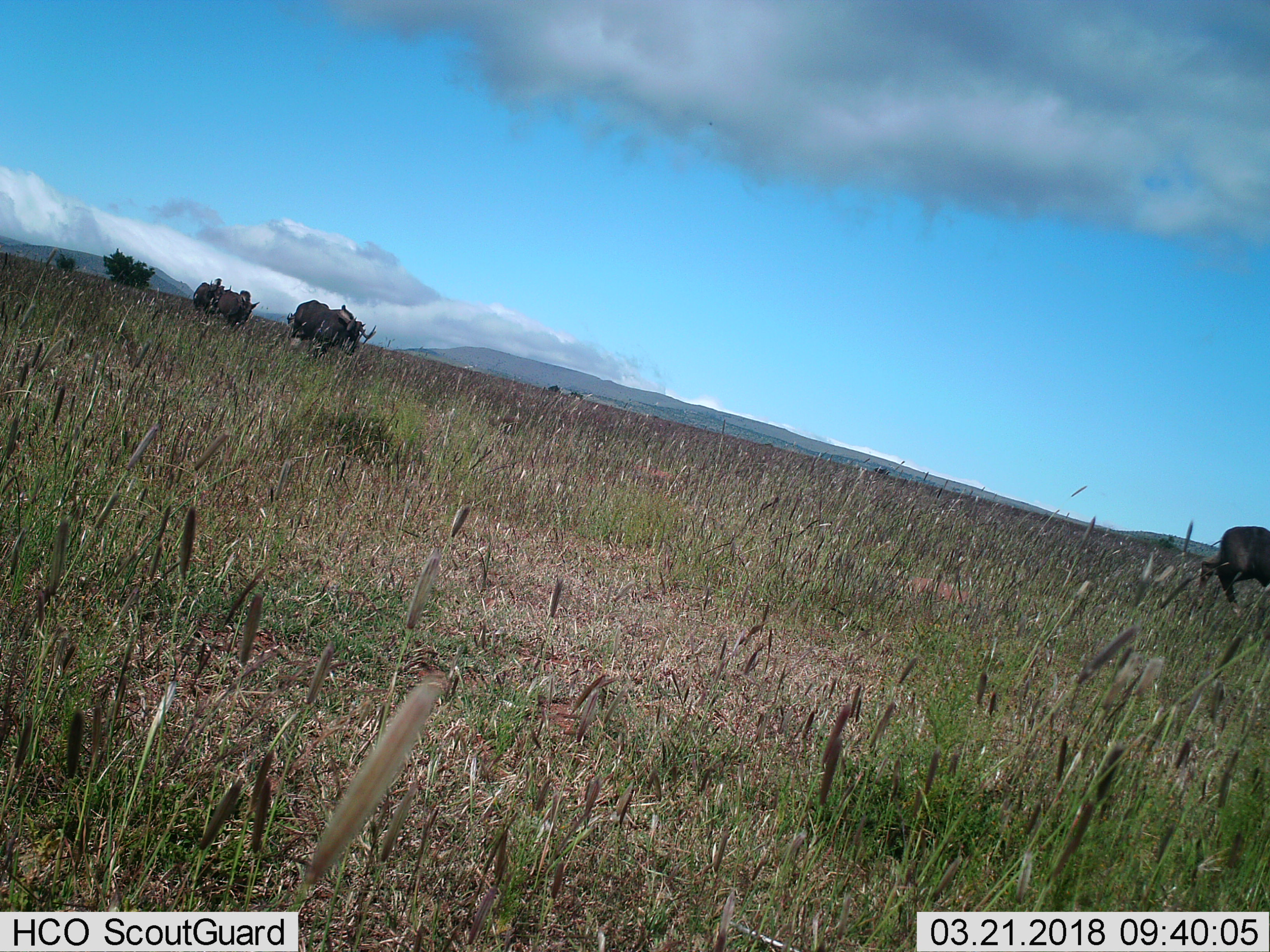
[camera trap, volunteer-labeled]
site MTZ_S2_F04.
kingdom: Animalia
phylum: Chordata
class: Mammalia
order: Artiodactyla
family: Bovidae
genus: Connochaetes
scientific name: Connochaetes gnou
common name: black wildebeest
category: wildebeestblack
Wildebeestblack (black wildebeest) (Connochaetes gnou), count 4. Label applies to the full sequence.